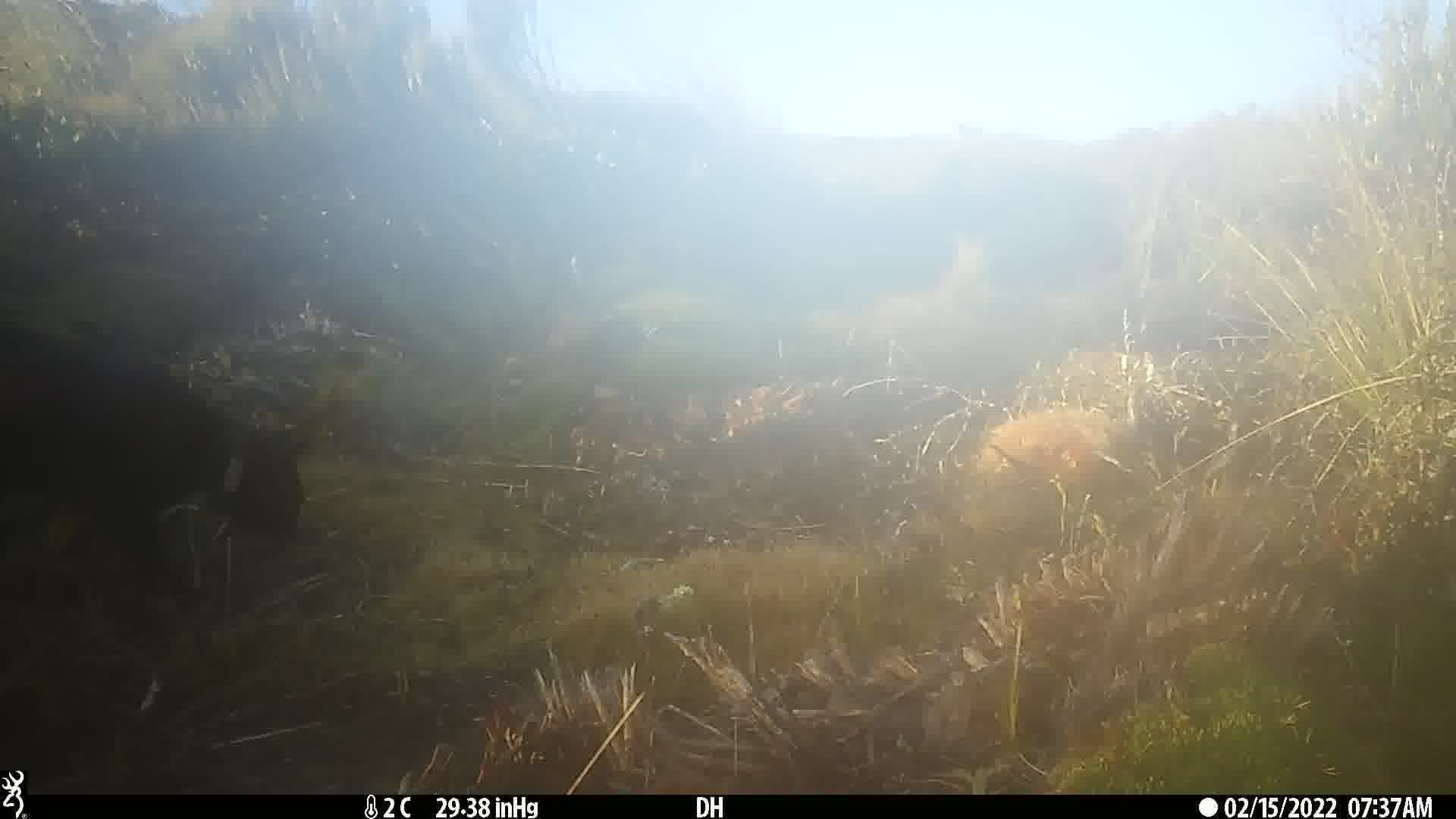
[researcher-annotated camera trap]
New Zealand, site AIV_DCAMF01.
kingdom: Animalia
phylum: Chordata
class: Mammalia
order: Carnivora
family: Felidae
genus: Felis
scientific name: Felis catus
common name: domestic cat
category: cat